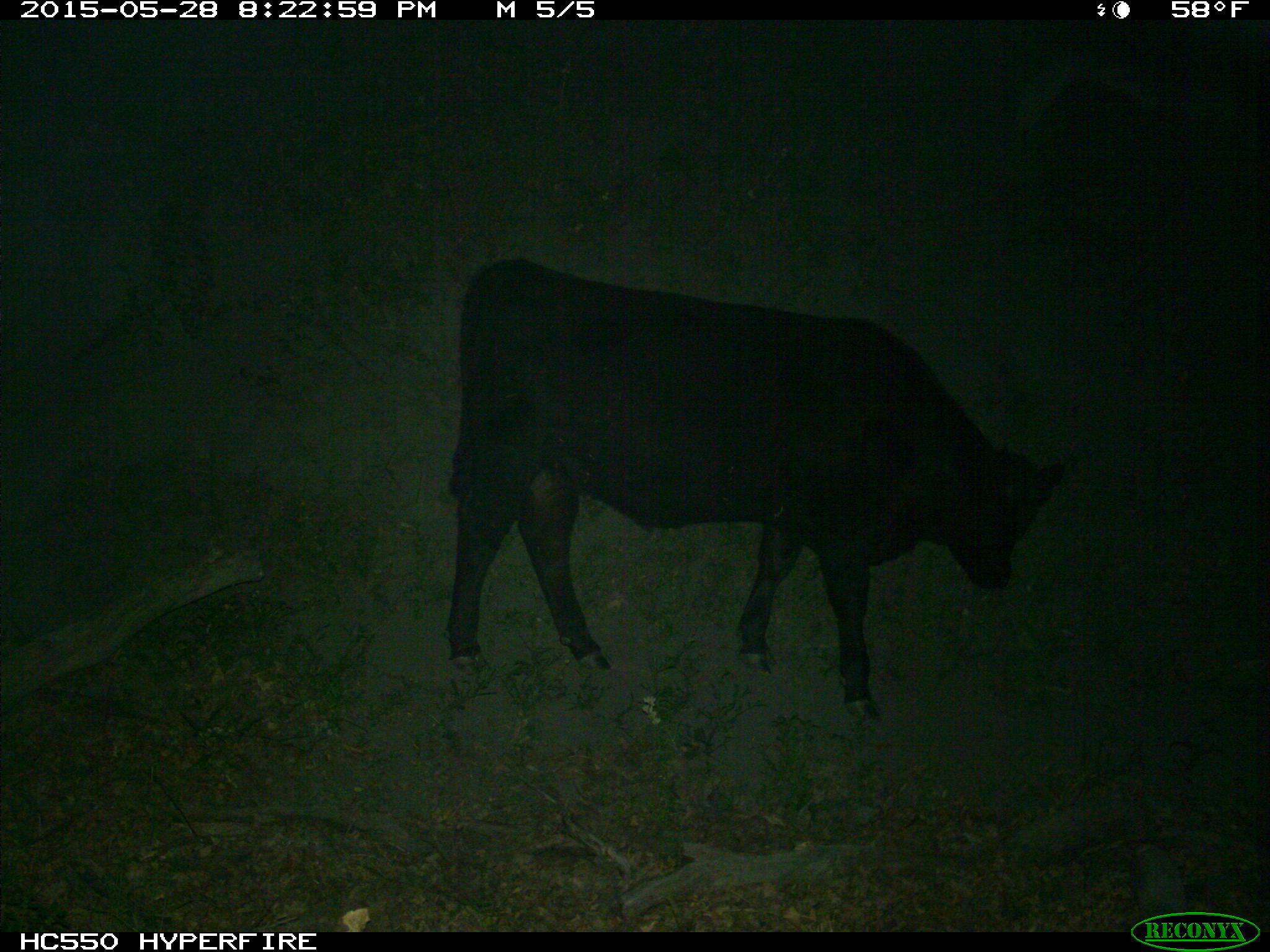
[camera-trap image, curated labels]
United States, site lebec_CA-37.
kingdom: Animalia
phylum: Chordata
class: Mammalia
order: Artiodactyla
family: Bovidae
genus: Bos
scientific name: Bos taurus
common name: domestic cow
Bos taurus (domestic cow).